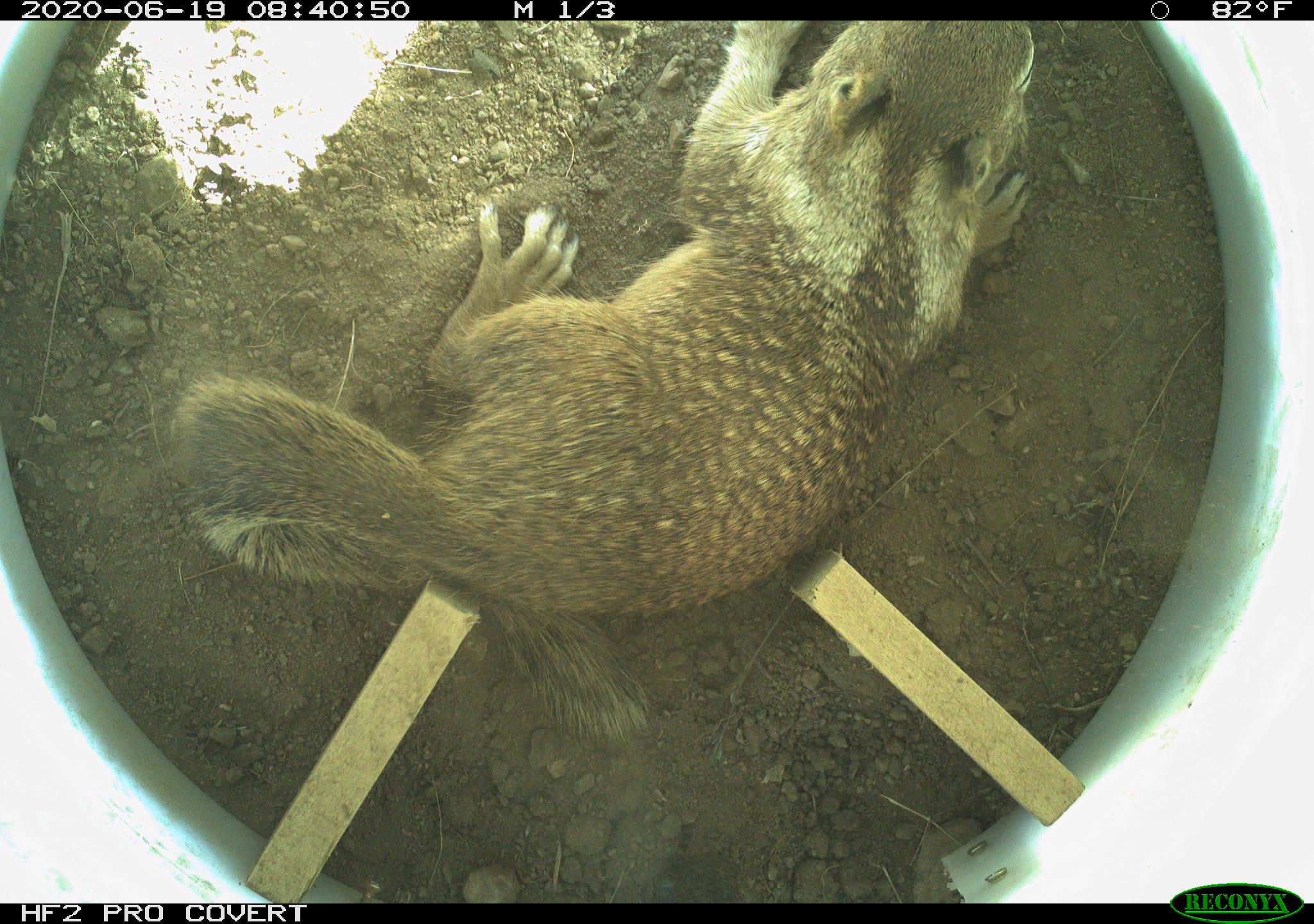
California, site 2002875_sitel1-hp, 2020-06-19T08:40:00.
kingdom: Animalia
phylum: Chordata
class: Mammalia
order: Rodentia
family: Sciuridae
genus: Otospermophilus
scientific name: Otospermophilus beecheyi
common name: california ground squirrel